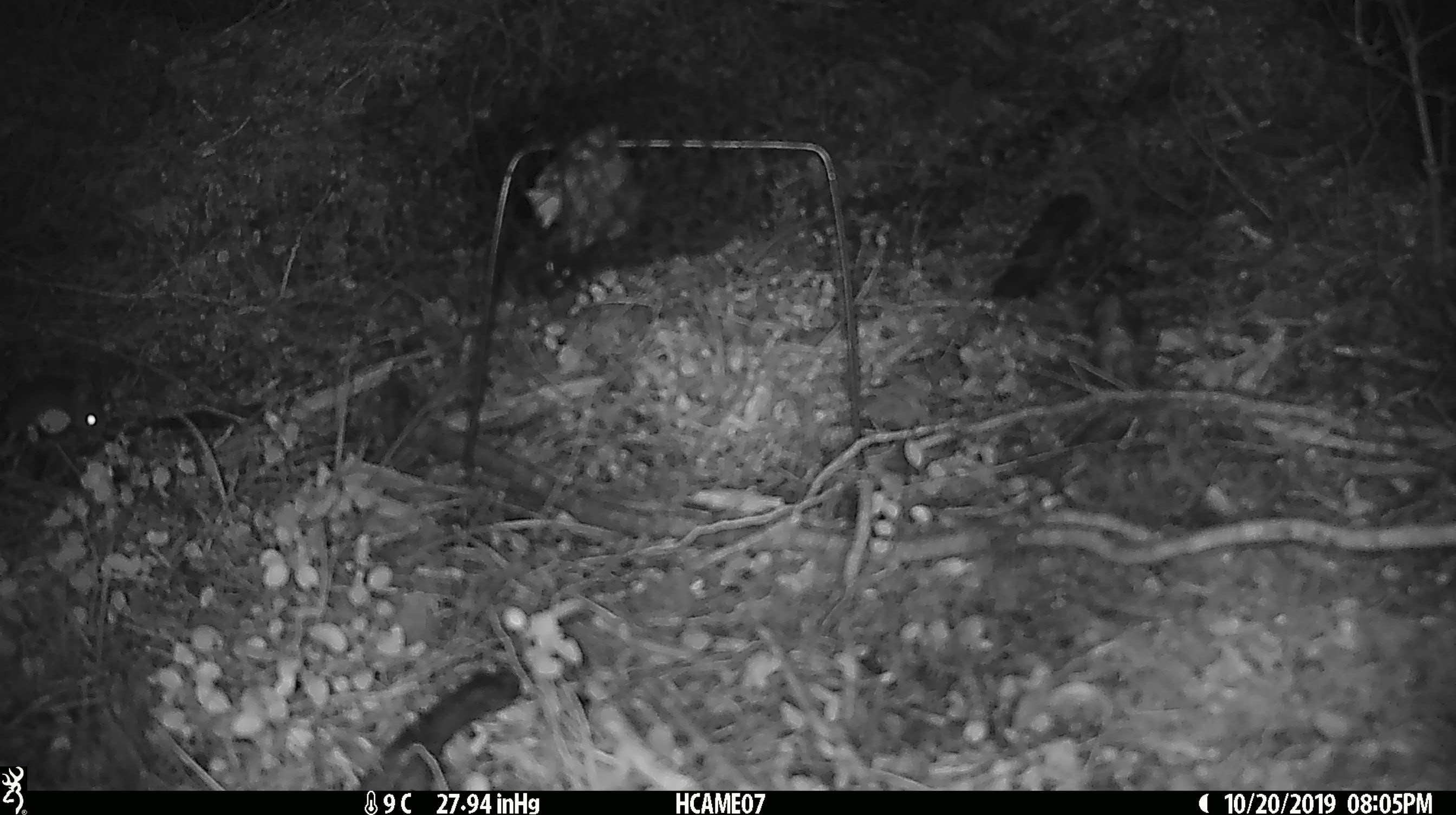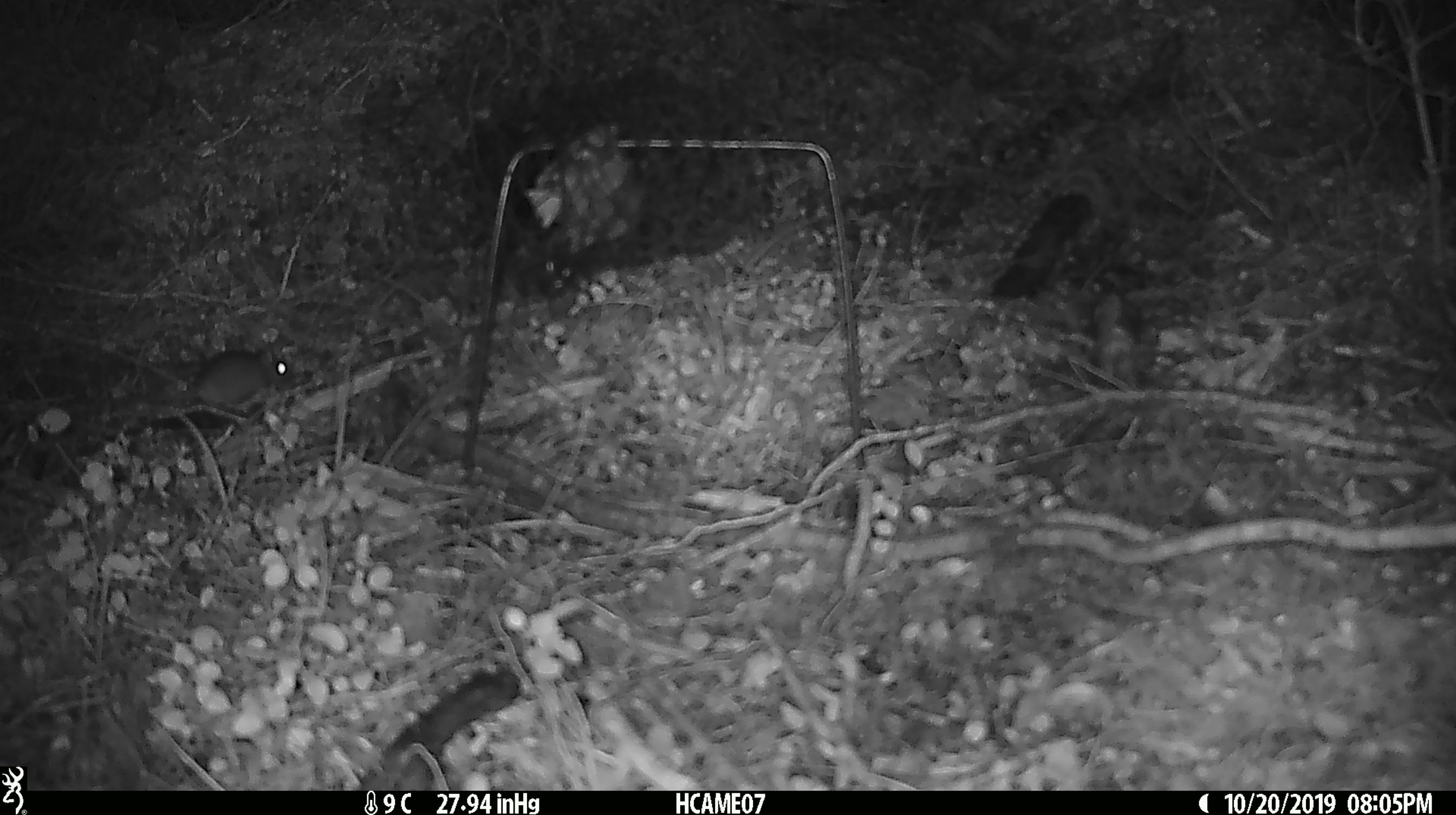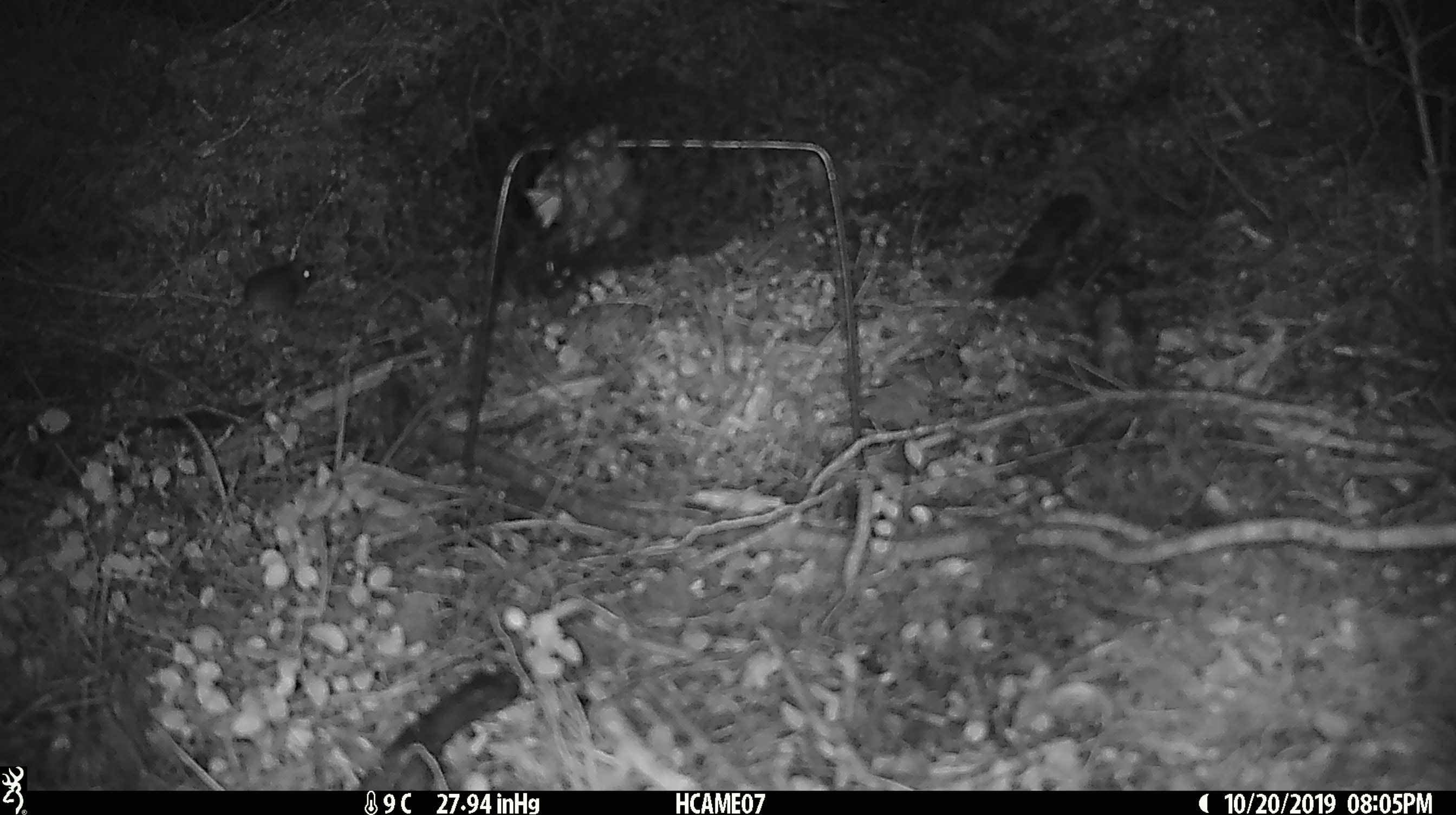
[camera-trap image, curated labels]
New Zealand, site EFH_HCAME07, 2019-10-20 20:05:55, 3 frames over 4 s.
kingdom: Animalia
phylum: Chordata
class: Mammalia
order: Rodentia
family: Muridae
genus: Mus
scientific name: Mus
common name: mouse